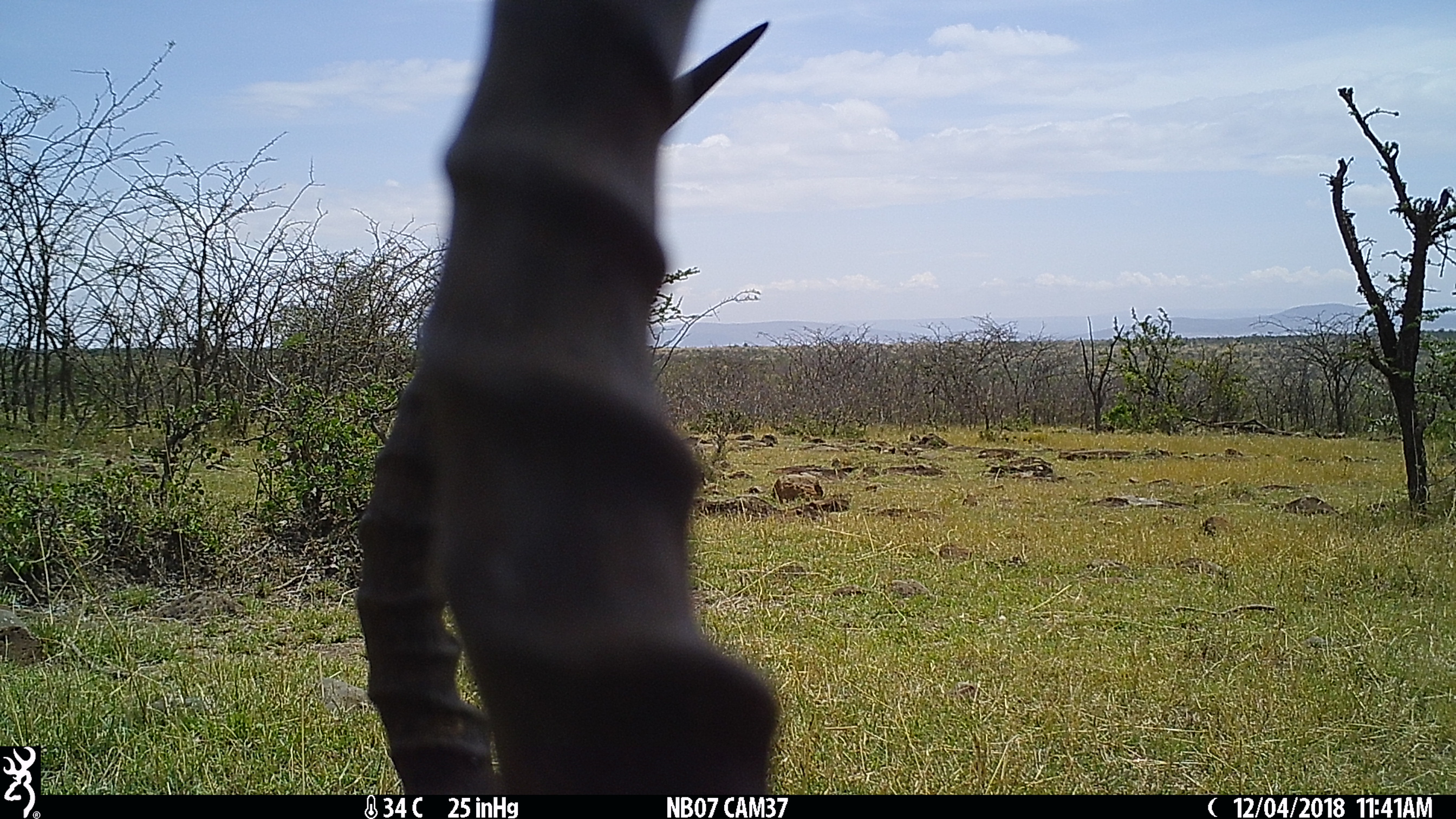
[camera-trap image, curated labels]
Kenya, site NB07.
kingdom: Animalia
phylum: Chordata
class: Mammalia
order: Artiodactyla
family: Bovidae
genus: Aepyceros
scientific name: Aepyceros melampus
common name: impala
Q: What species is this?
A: Impala (Aepyceros melampus).